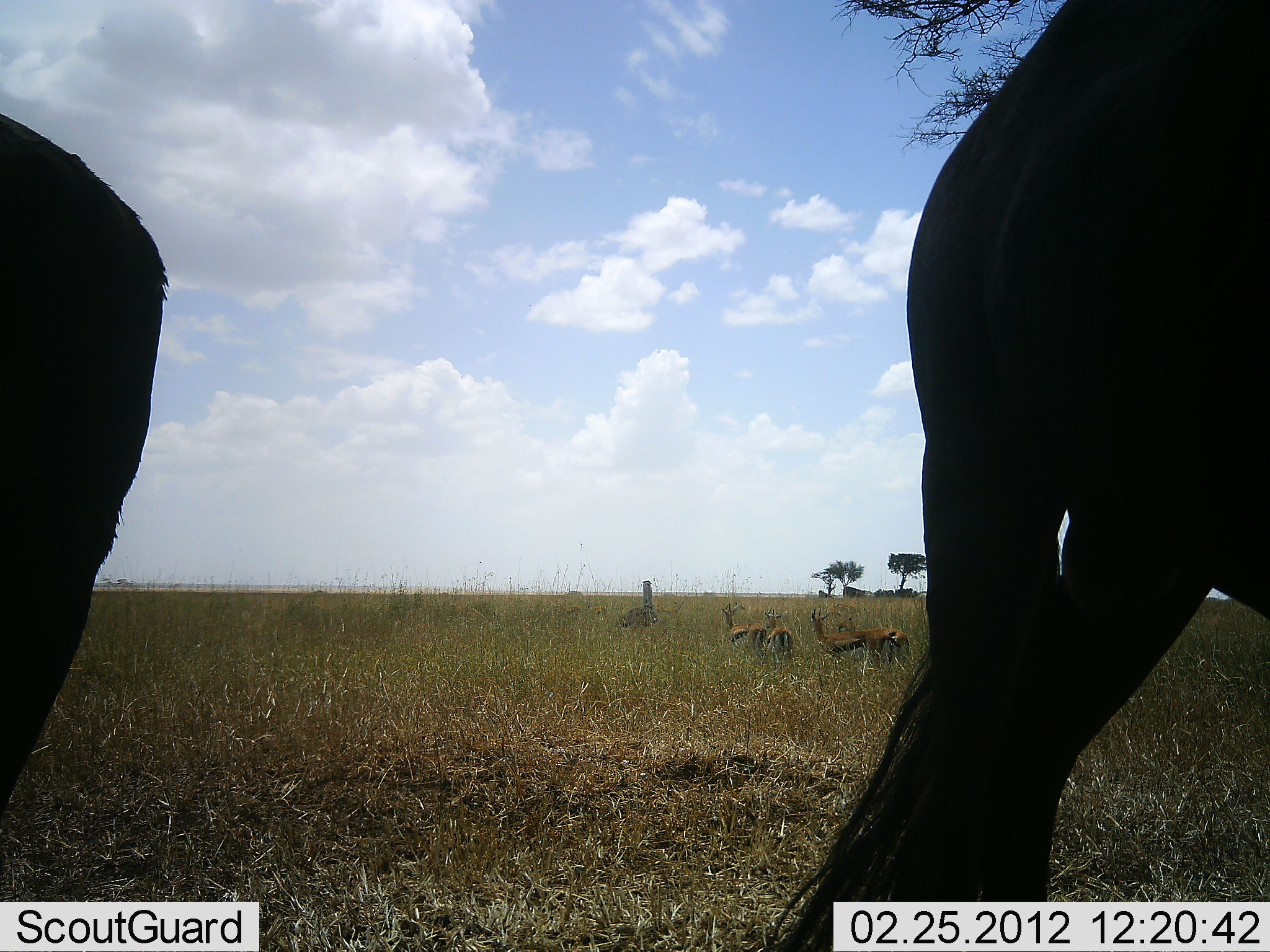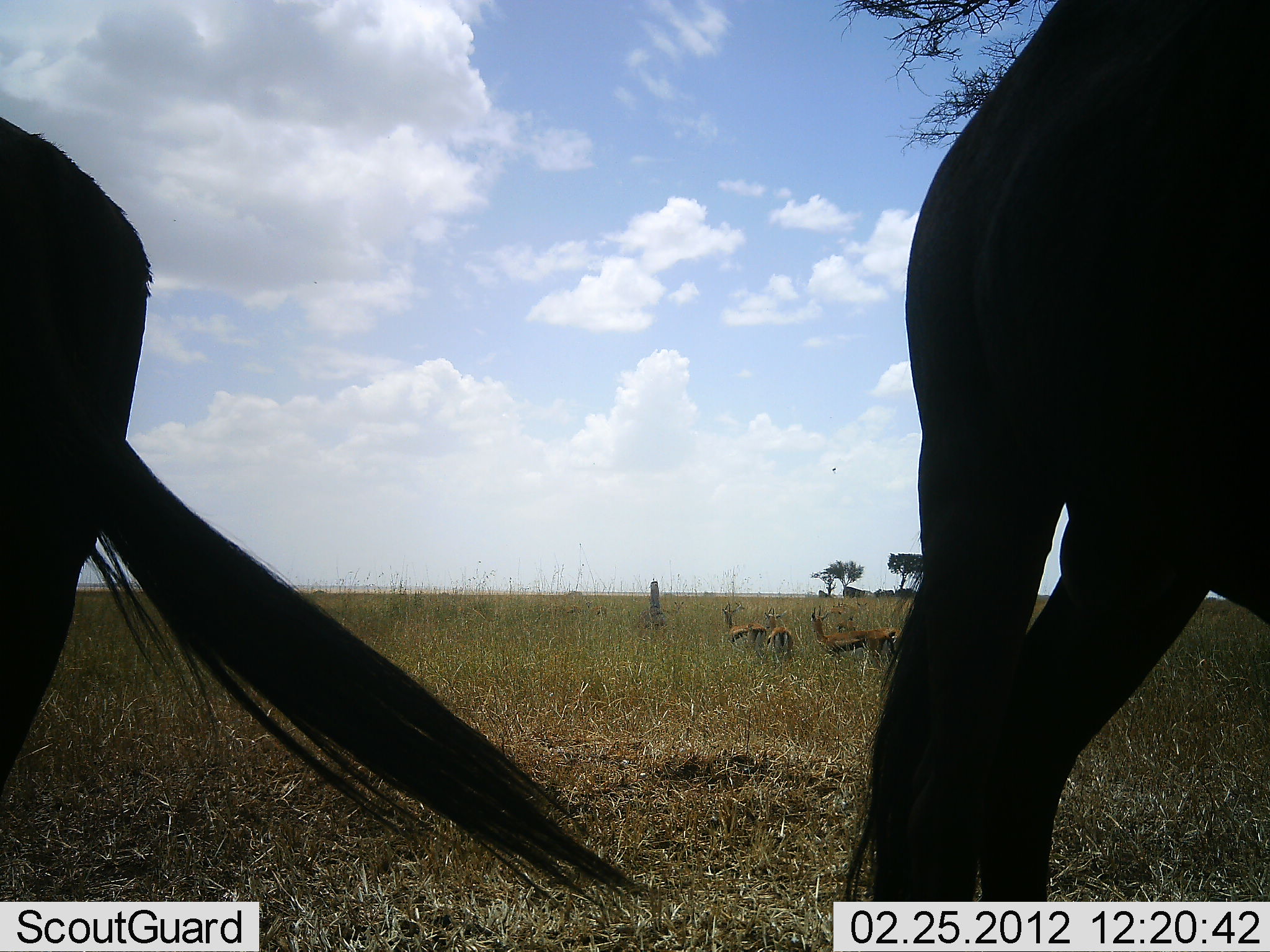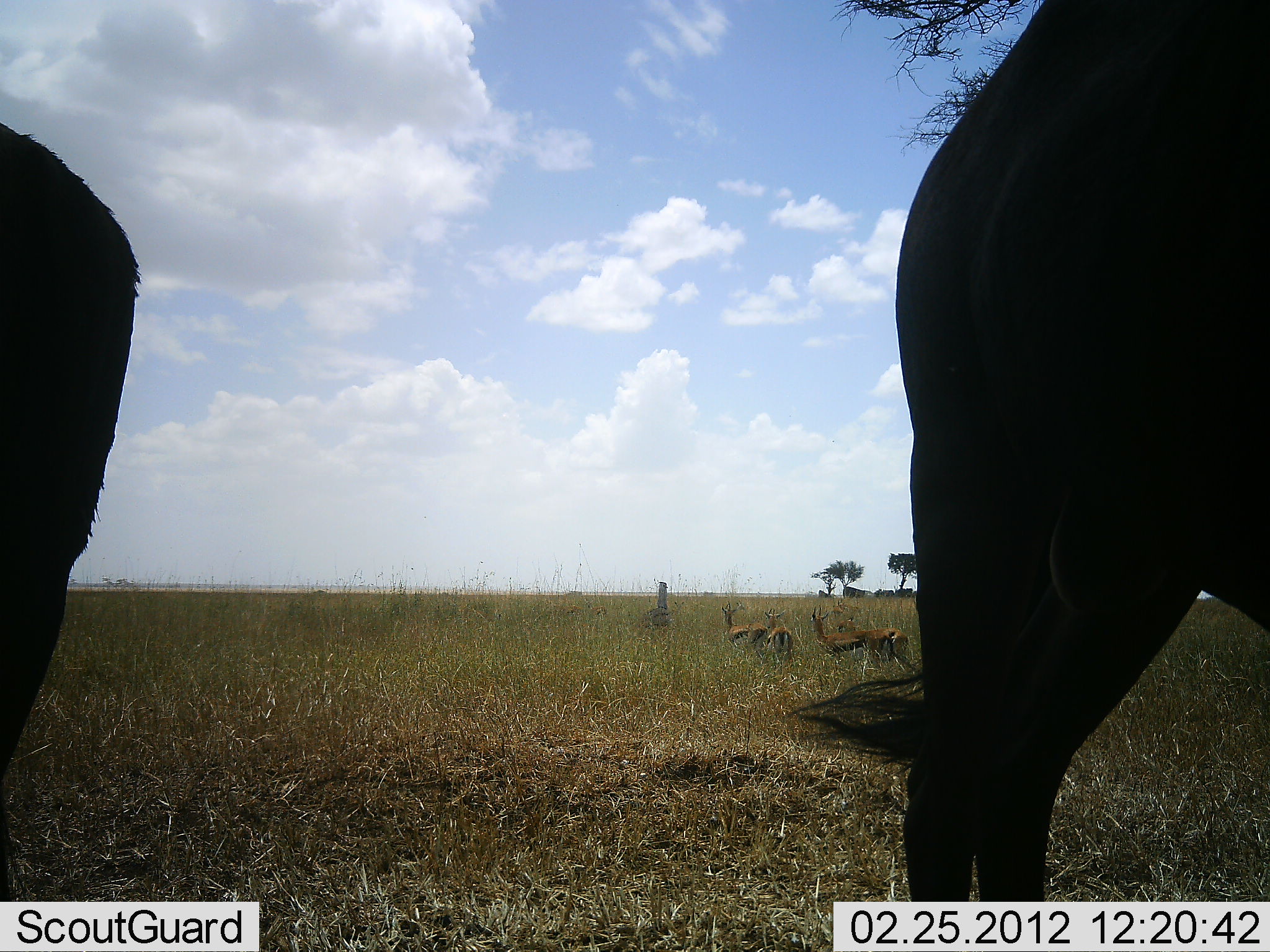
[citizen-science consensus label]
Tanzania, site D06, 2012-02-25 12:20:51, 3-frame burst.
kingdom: Animalia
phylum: Chordata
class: Mammalia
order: Artiodactyla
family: Bovidae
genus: Eudorcas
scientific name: Eudorcas thomsonii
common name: thomson's gazelle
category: gazellethomsons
Gazellethomsons (thomson's gazelle) (Eudorcas thomsonii), count 4. Behavior (volunteer vote fractions): standing 83%, resting 9%, moving 9%, interacting 0%. Young present (vote fraction): 4%. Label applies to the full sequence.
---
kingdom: Animalia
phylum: Chordata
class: Mammalia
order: Artiodactyla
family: Bovidae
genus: Connochaetes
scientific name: Connochaetes taurinus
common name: blue wildebeest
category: wildebeest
Wildebeest (blue wildebeest) (Connochaetes taurinus), count 2. Behavior (volunteer vote fractions): standing 94%, resting 0%, moving 6%, interacting 0%. Young present (vote fraction): 0%. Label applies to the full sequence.